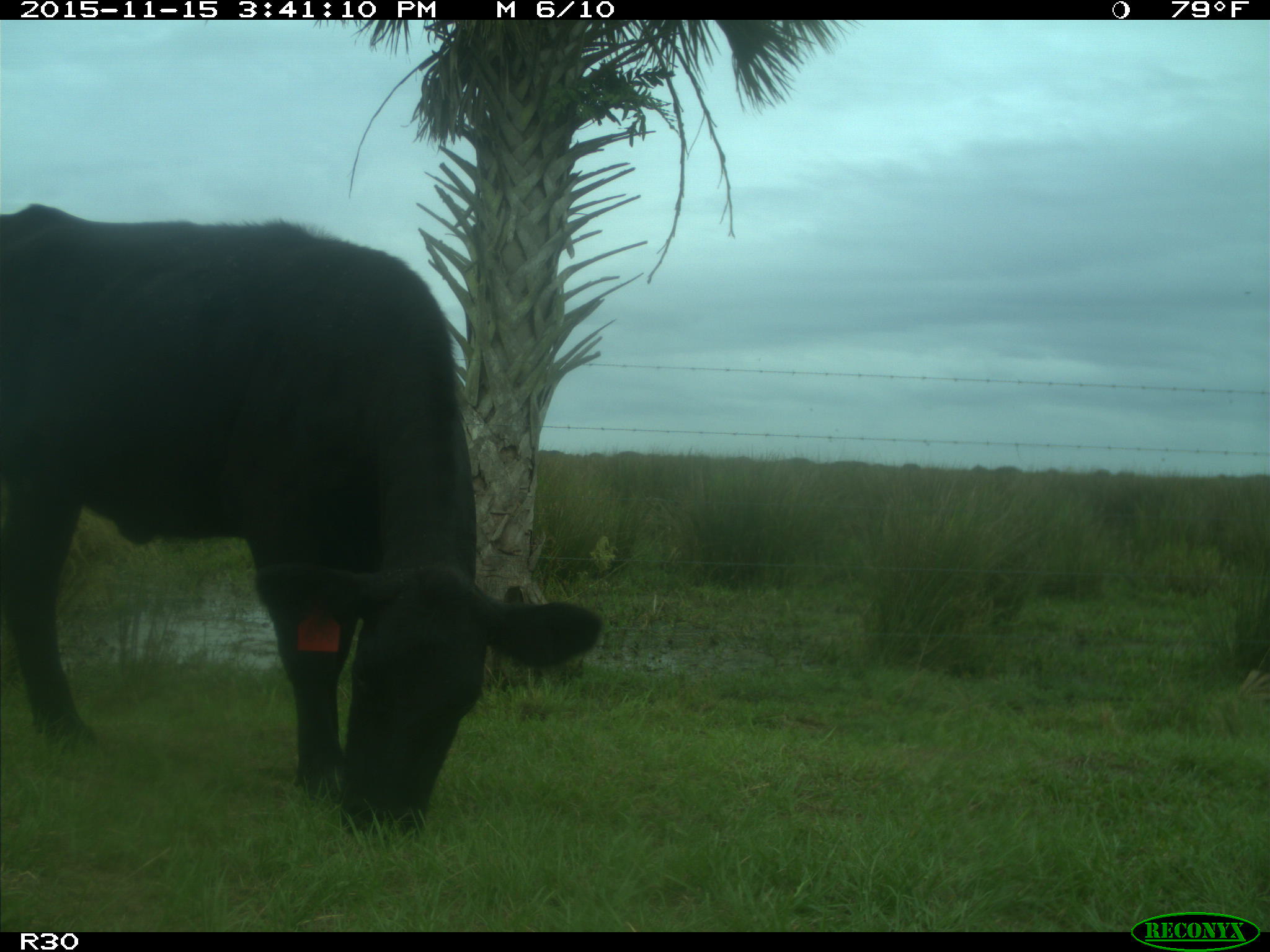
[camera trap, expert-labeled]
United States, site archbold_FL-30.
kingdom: Animalia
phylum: Chordata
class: Mammalia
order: Artiodactyla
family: Bovidae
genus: Bos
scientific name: Bos taurus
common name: domestic cow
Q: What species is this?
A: Bos taurus (domestic cow).